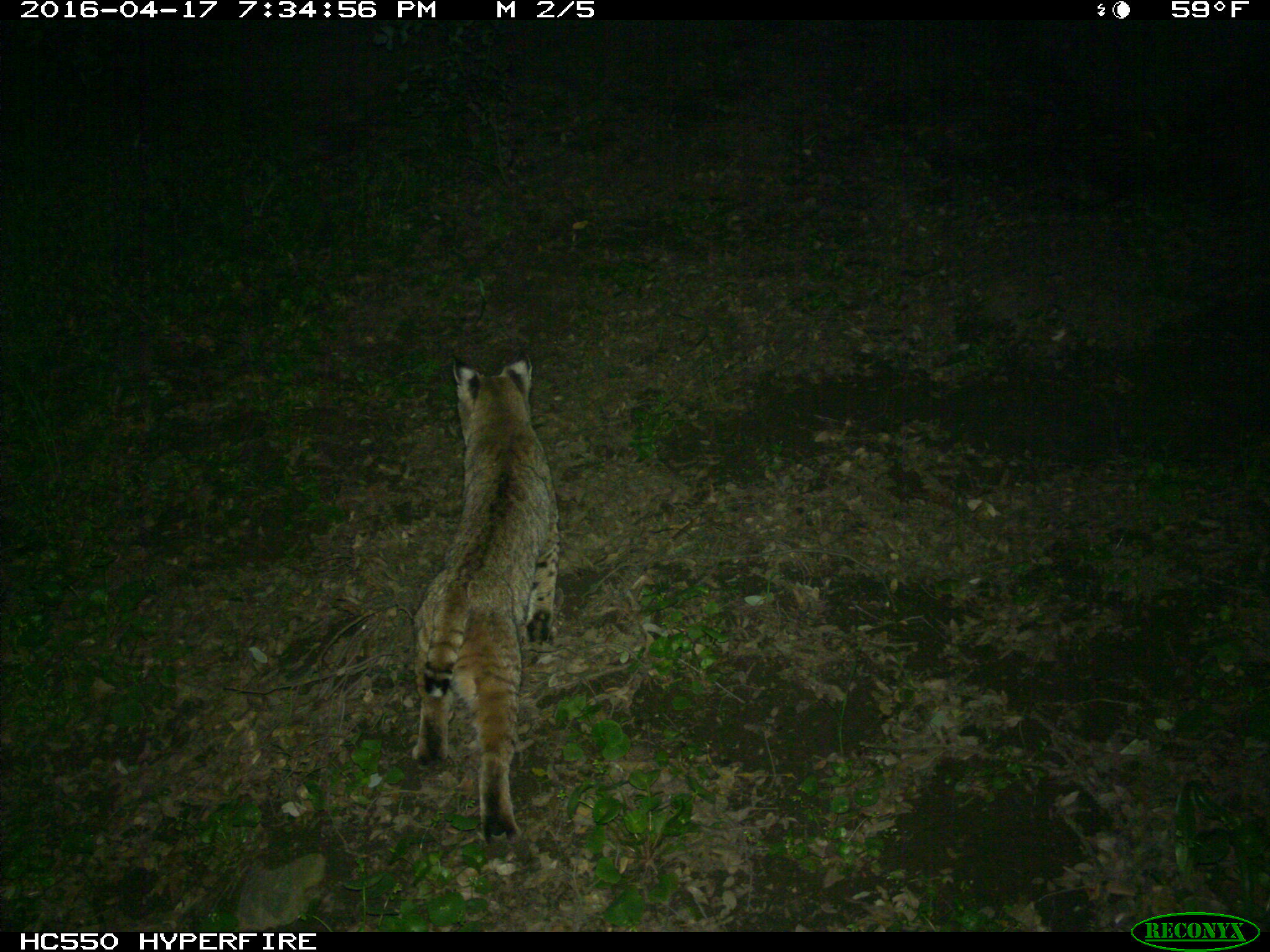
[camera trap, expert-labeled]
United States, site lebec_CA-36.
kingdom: Animalia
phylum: Chordata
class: Mammalia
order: Carnivora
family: Felidae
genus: Lynx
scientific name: Lynx rufus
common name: bobcat